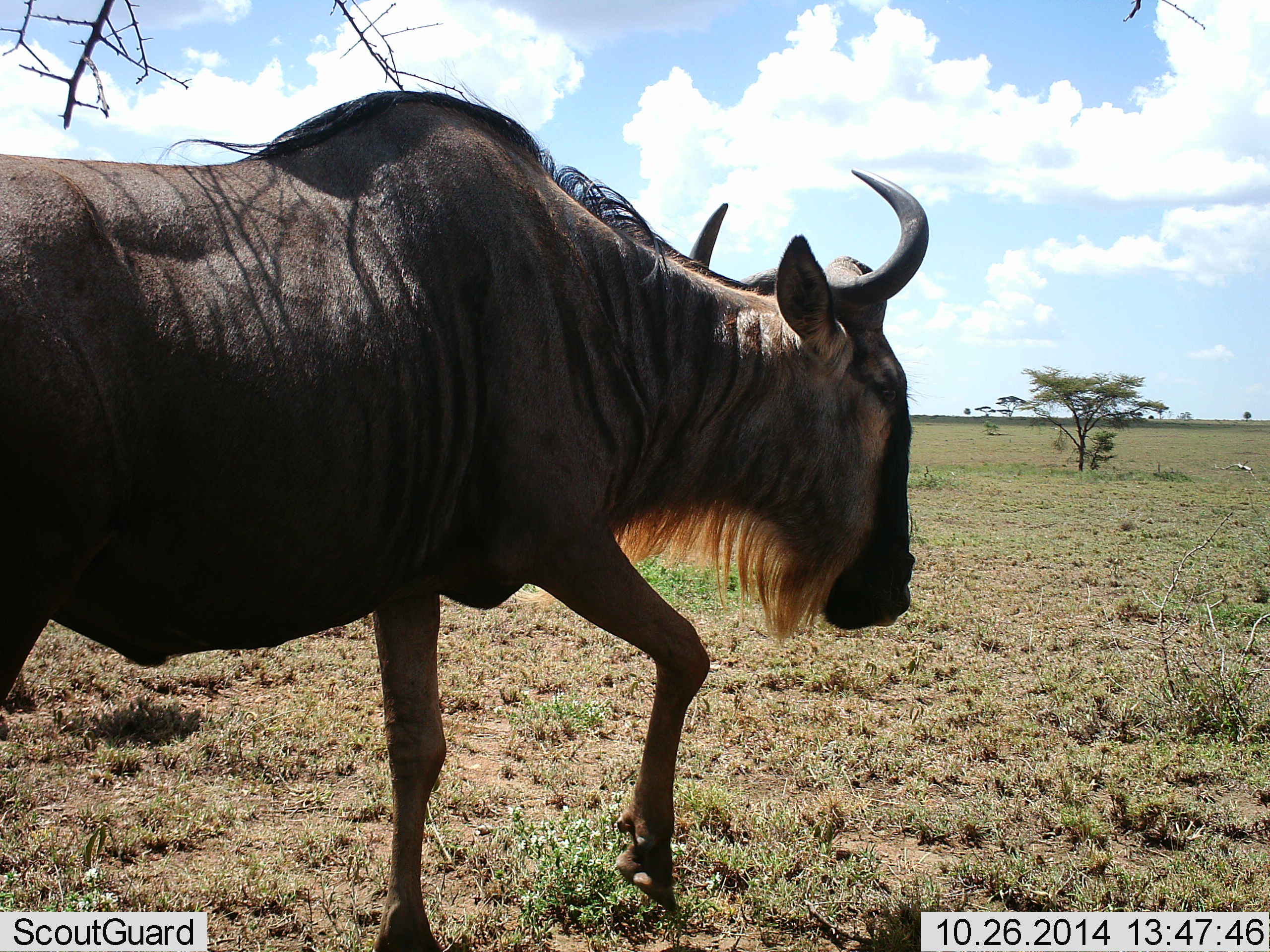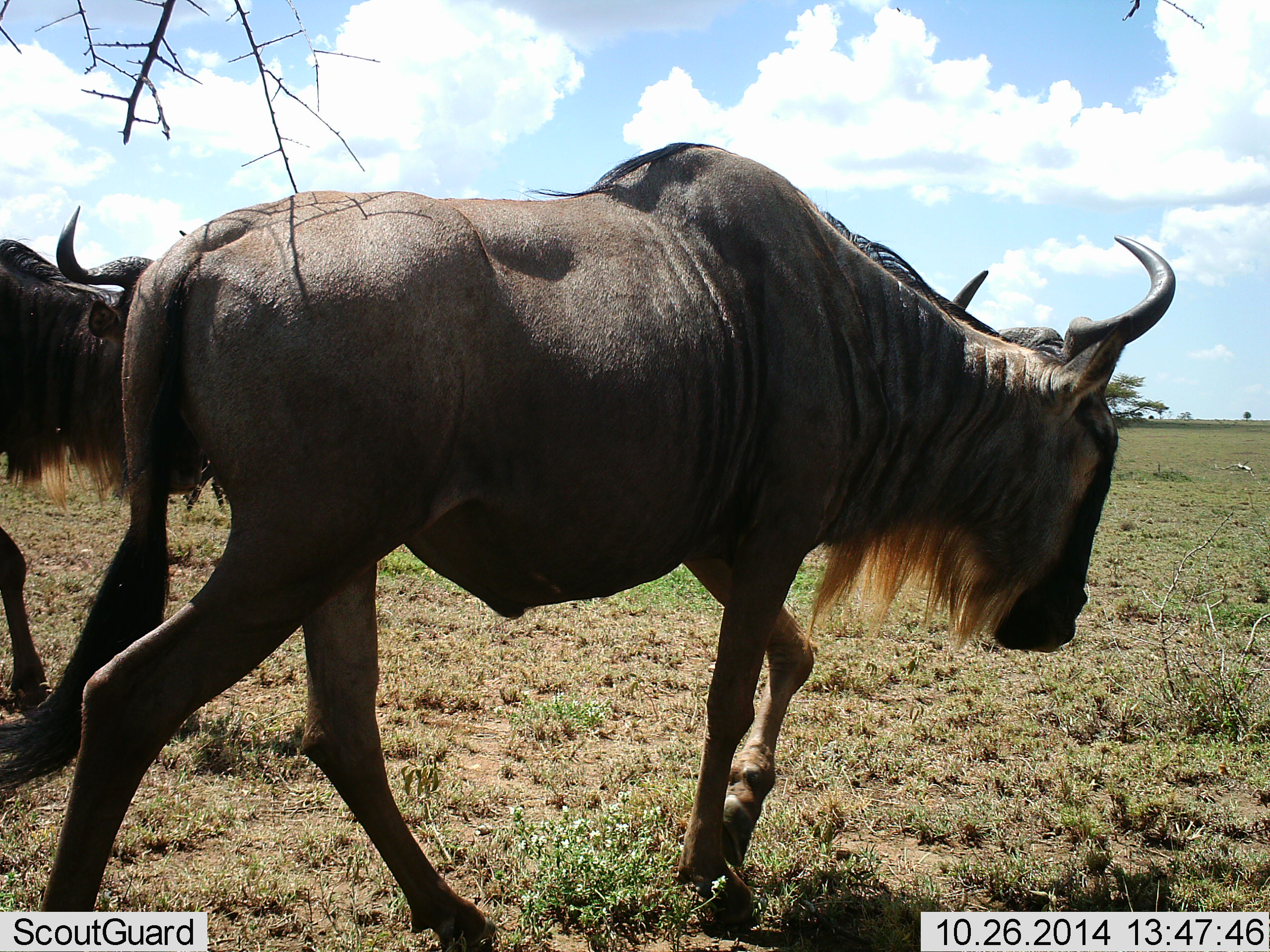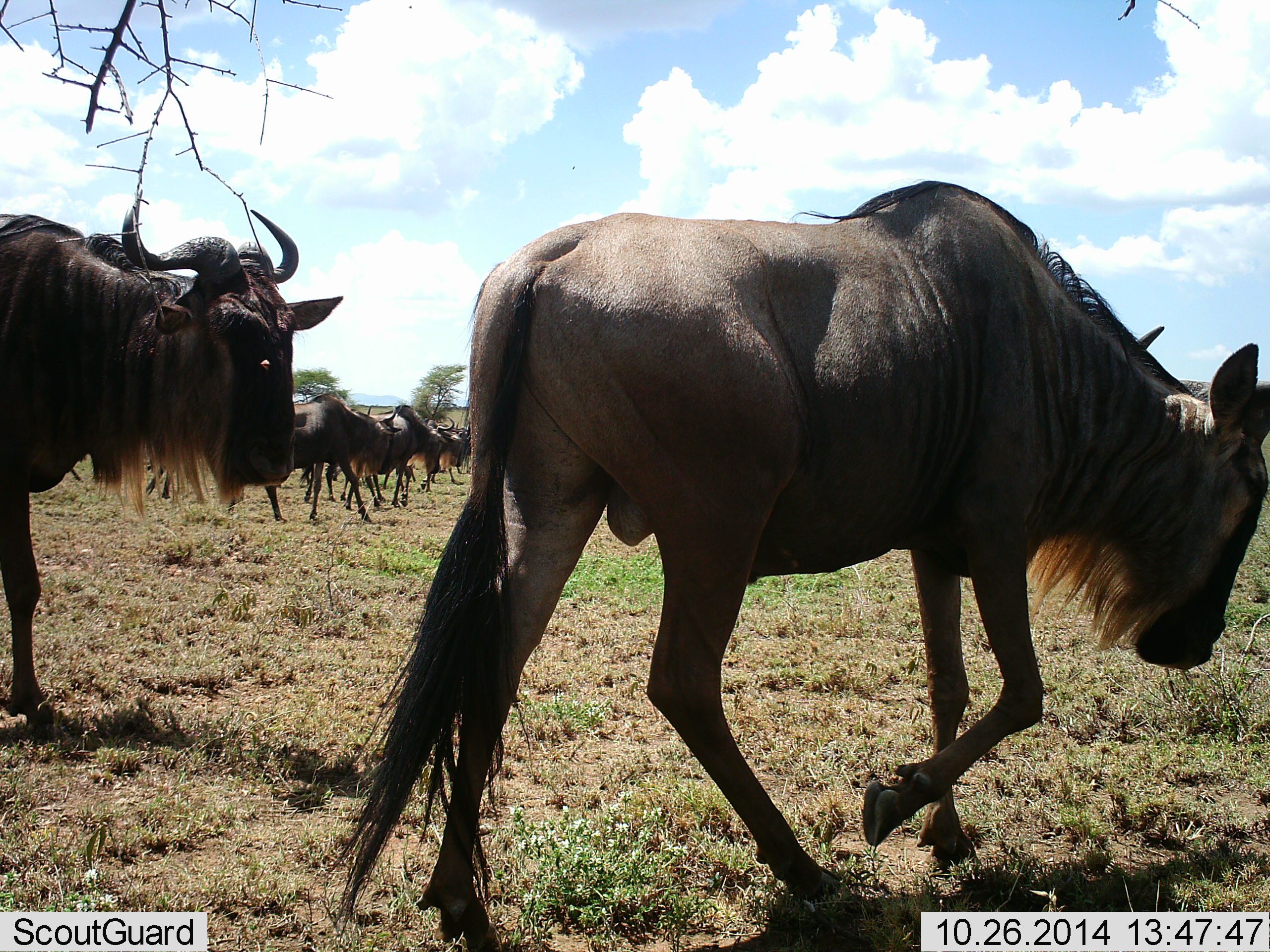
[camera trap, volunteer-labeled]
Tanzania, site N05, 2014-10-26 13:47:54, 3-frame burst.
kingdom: Animalia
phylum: Chordata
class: Mammalia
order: Artiodactyla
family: Bovidae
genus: Connochaetes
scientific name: Connochaetes taurinus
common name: blue wildebeest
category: wildebeest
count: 11-50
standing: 20%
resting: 0%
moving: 100%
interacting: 0%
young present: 0%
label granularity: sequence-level